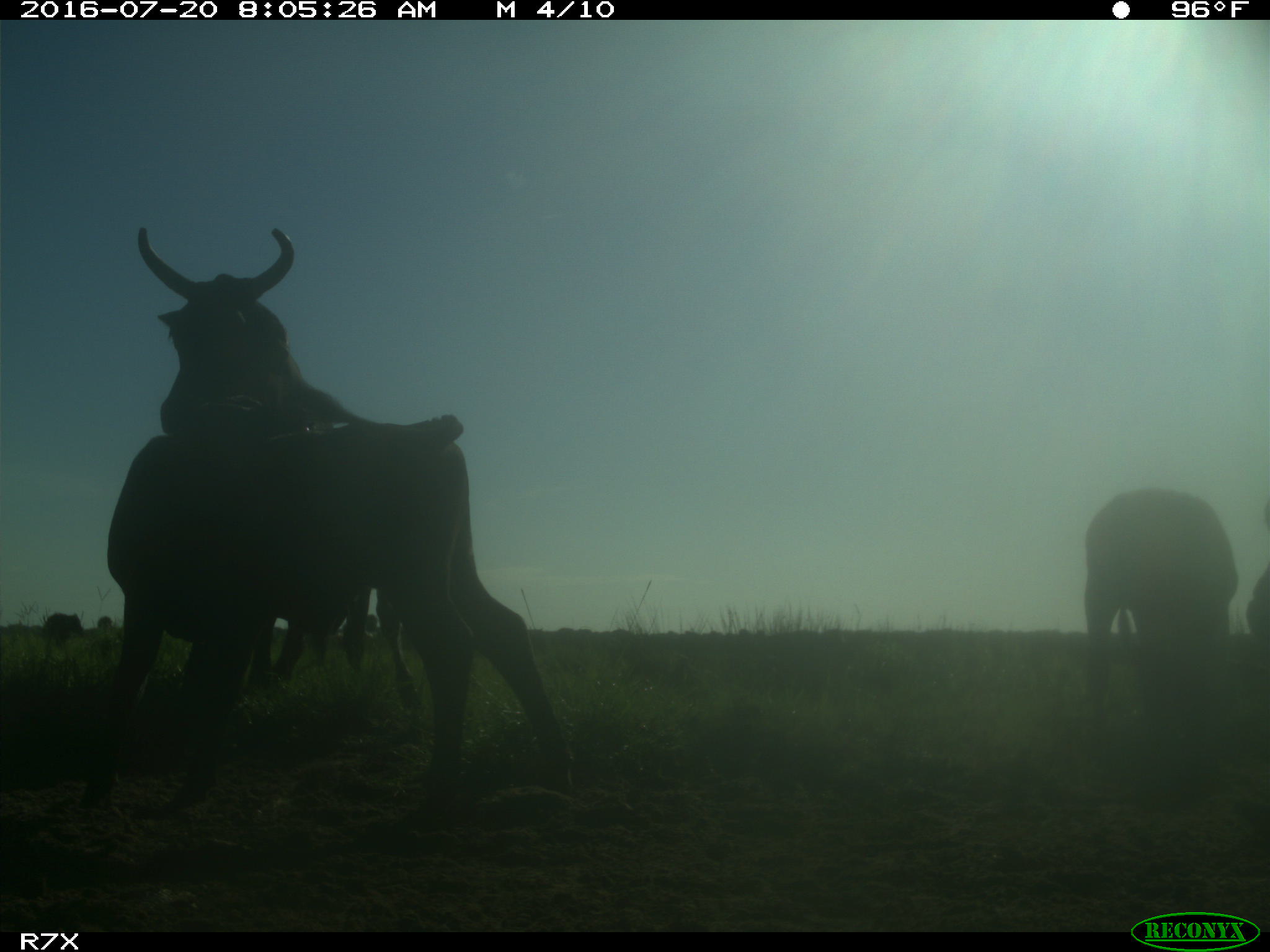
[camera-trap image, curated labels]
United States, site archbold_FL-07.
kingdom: Animalia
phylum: Chordata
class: Mammalia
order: Artiodactyla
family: Bovidae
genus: Bos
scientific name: Bos taurus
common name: domestic cow